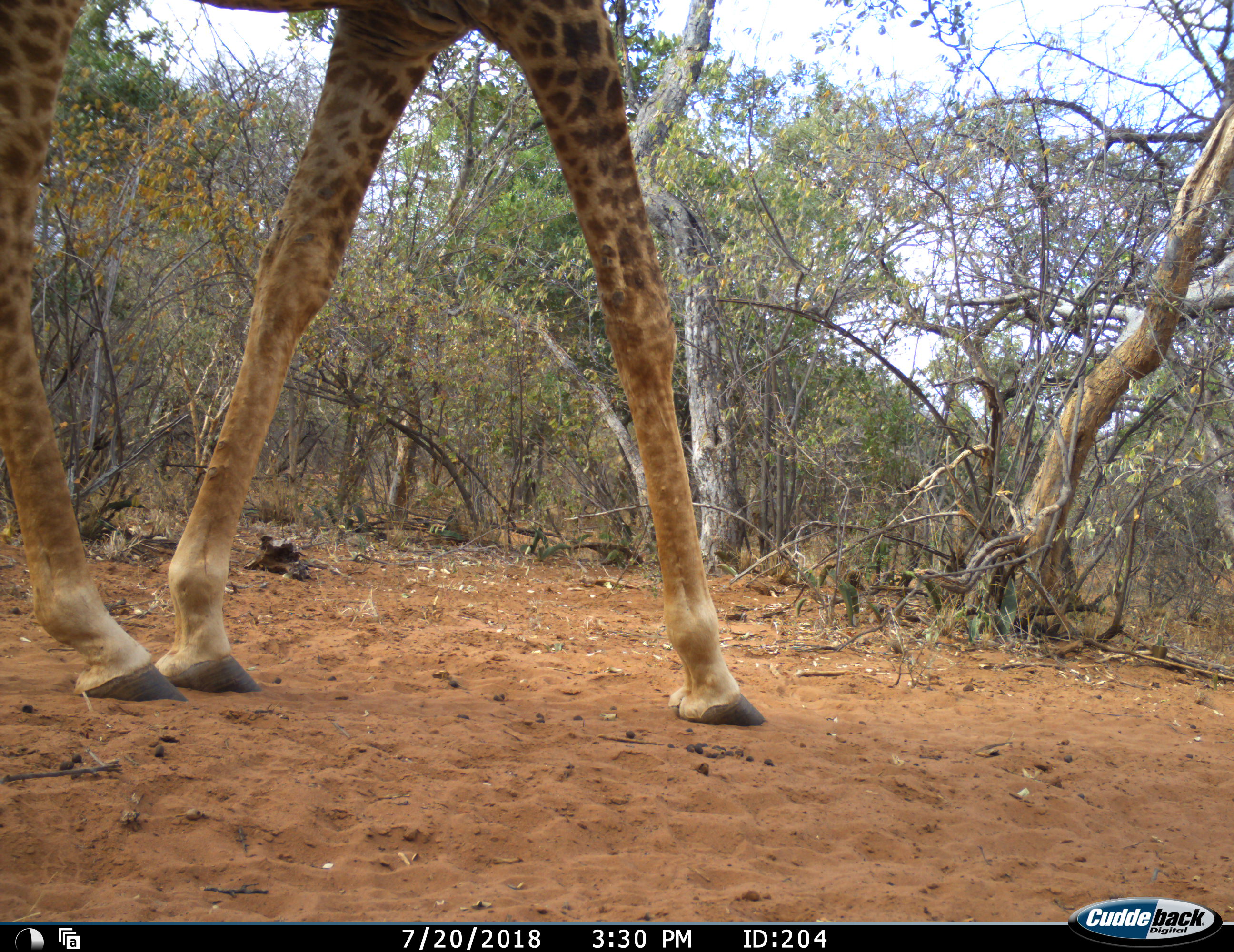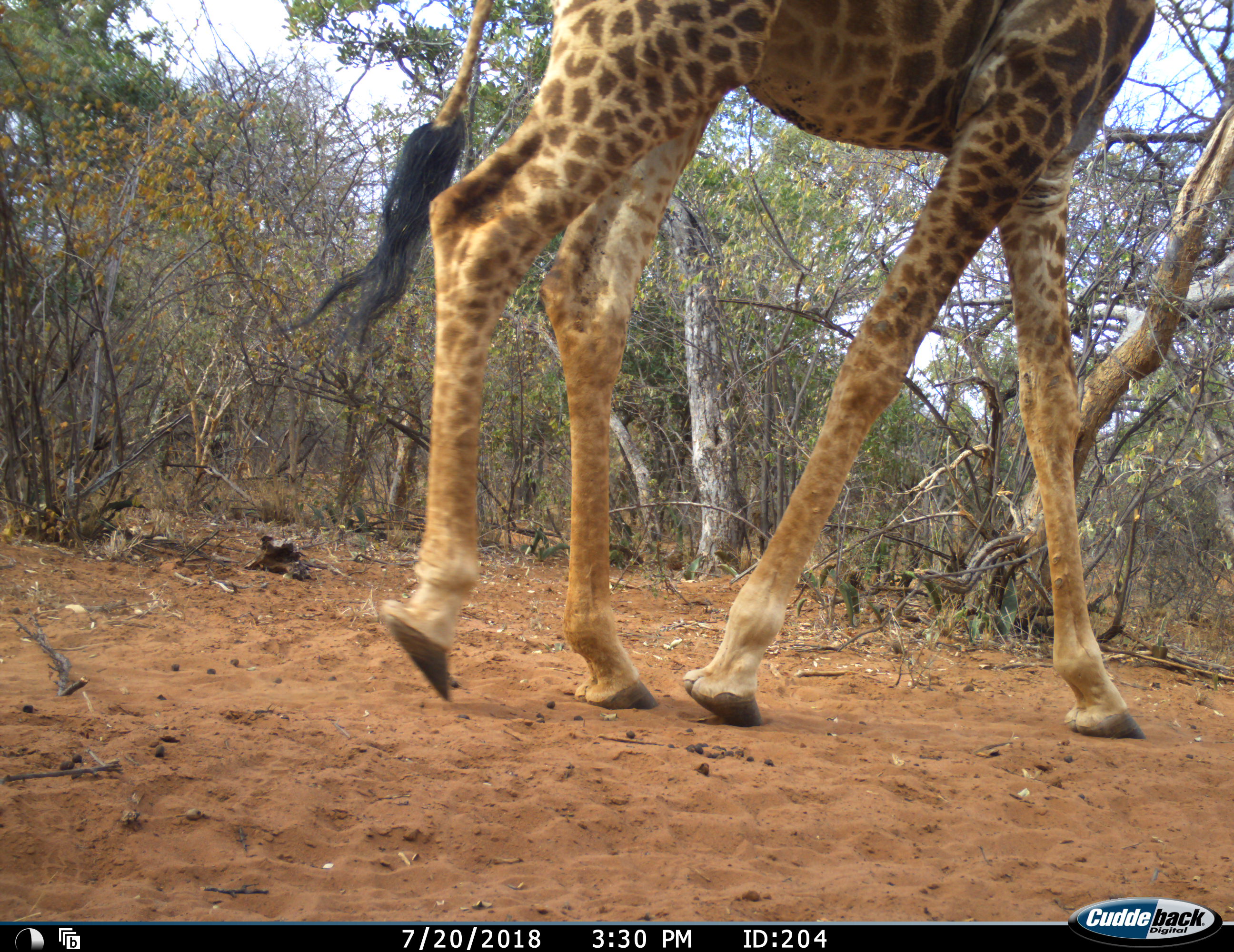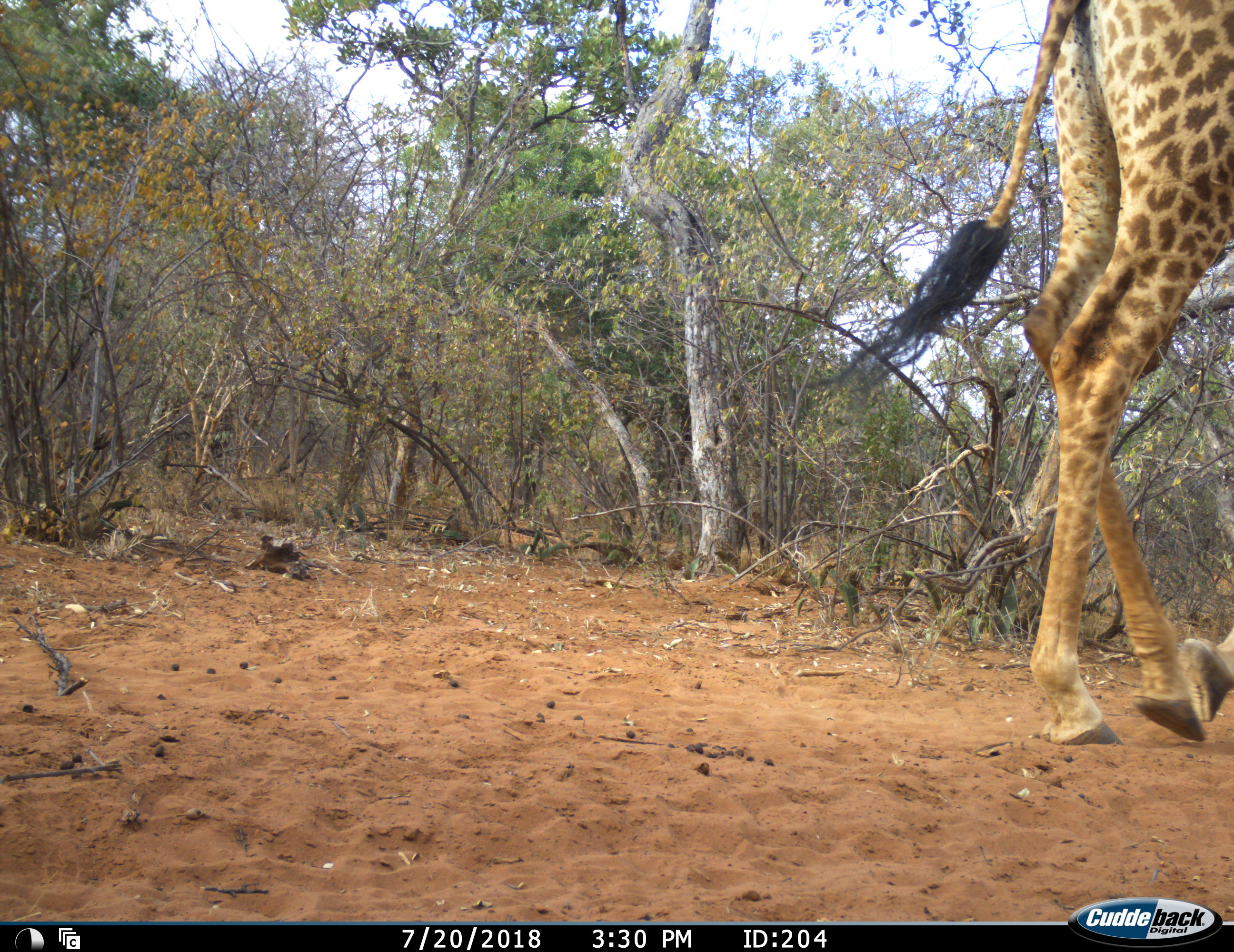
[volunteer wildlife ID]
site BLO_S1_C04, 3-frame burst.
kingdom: Animalia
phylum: Chordata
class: Mammalia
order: Artiodactyla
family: Giraffidae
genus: Giraffa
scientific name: Giraffa camelopardalis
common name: giraffe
Giraffe (Giraffa camelopardalis), count 1. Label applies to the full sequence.